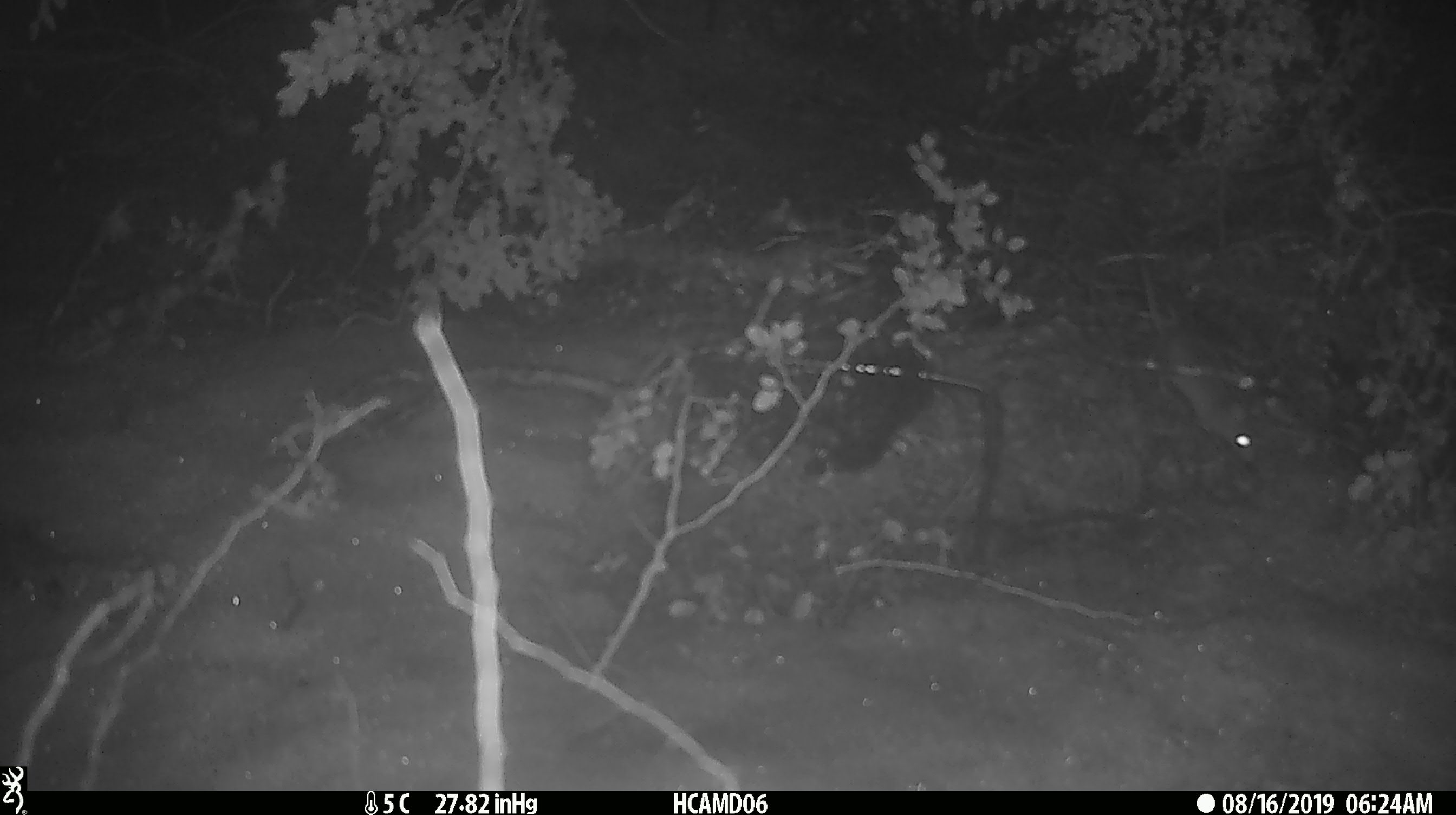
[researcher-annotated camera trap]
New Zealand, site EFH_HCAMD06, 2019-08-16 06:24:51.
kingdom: Animalia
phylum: Chordata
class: Mammalia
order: Rodentia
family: Muridae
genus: Mus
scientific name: Mus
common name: mouse